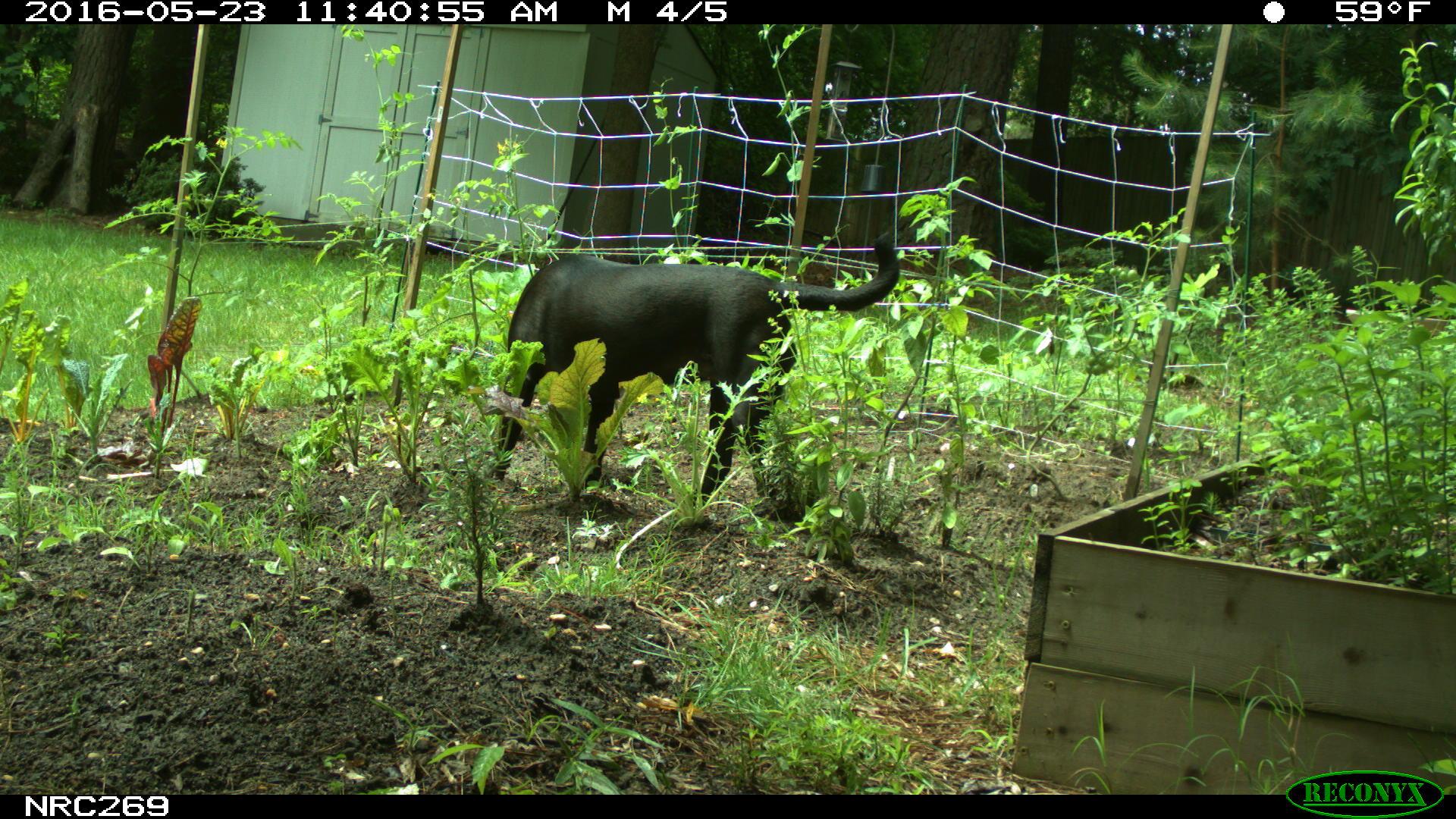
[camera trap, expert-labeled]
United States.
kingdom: Animalia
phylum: Chordata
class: Mammalia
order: Carnivora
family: Canidae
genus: Canis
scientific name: Canis familiaris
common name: domestic dog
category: Dog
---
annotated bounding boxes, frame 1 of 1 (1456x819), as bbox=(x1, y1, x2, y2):
Dog: bbox=(482, 229, 905, 506)